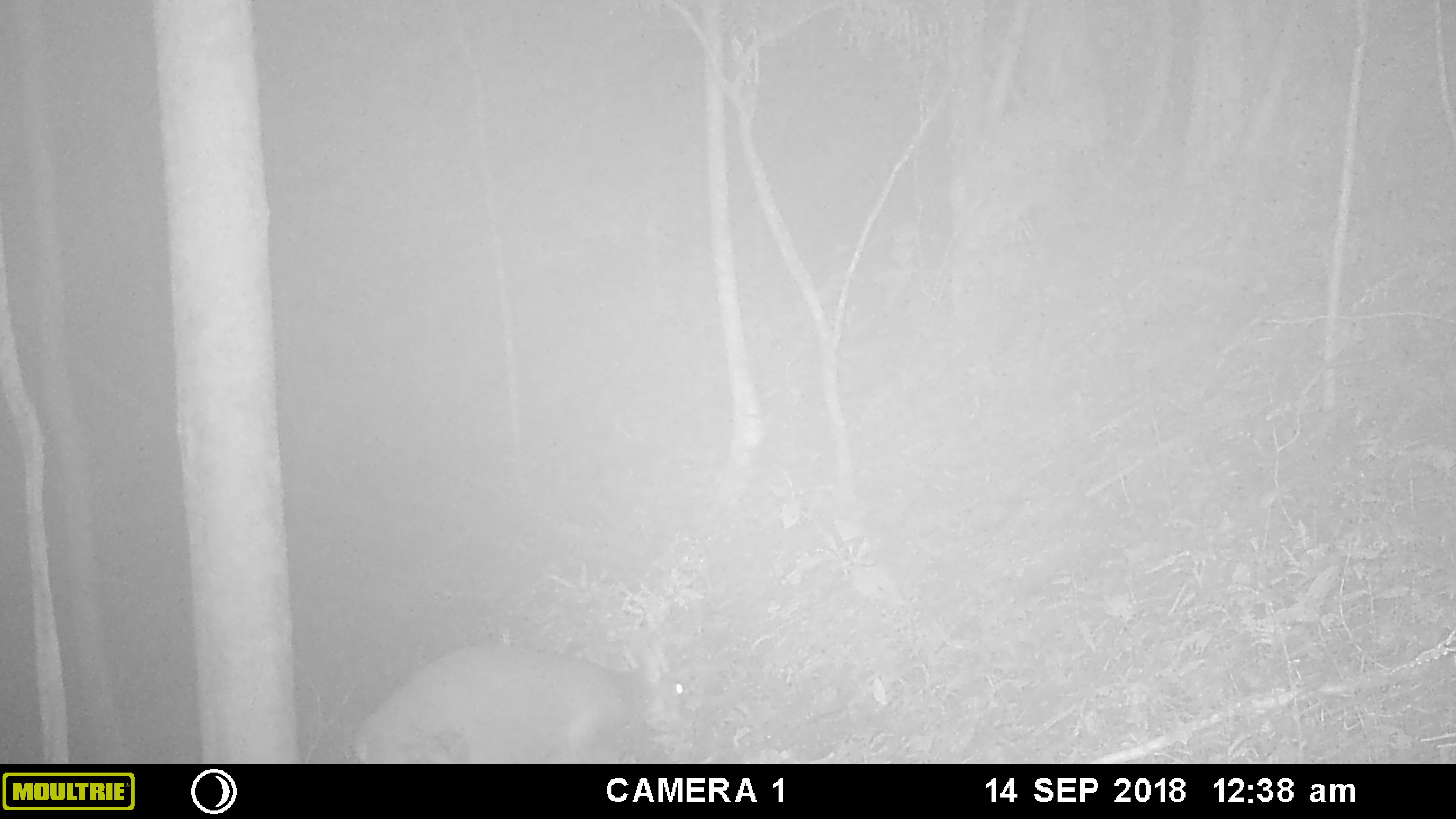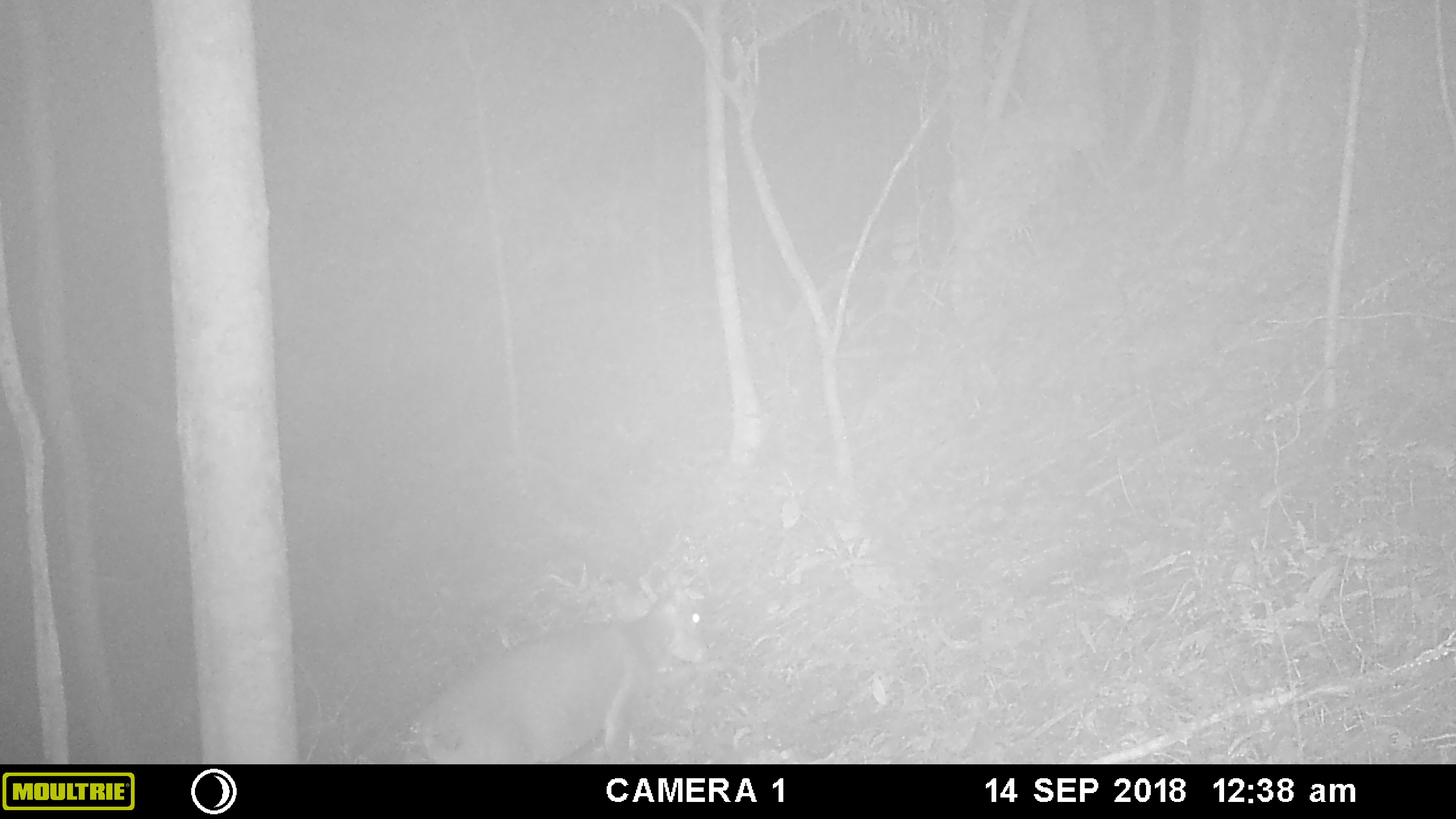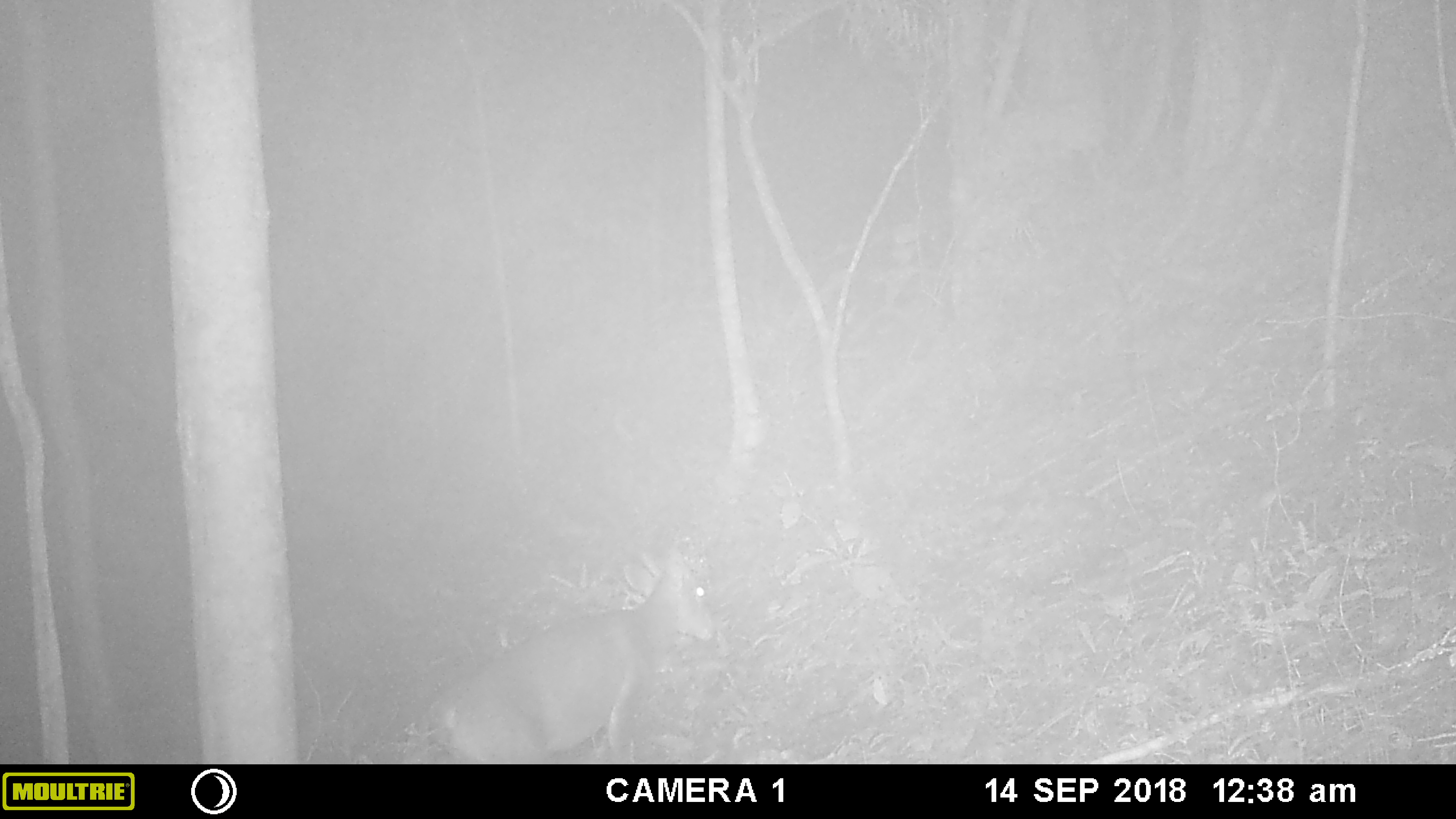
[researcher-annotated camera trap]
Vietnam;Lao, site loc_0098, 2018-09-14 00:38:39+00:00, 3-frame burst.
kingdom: Animalia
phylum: Chordata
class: Mammalia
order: Artiodactyla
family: Cervidae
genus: Muntiacus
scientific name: Muntiacus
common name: muntjacs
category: unidentified muntjac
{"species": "unidentified muntjac (muntjacs) (Muntiacus)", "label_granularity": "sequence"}